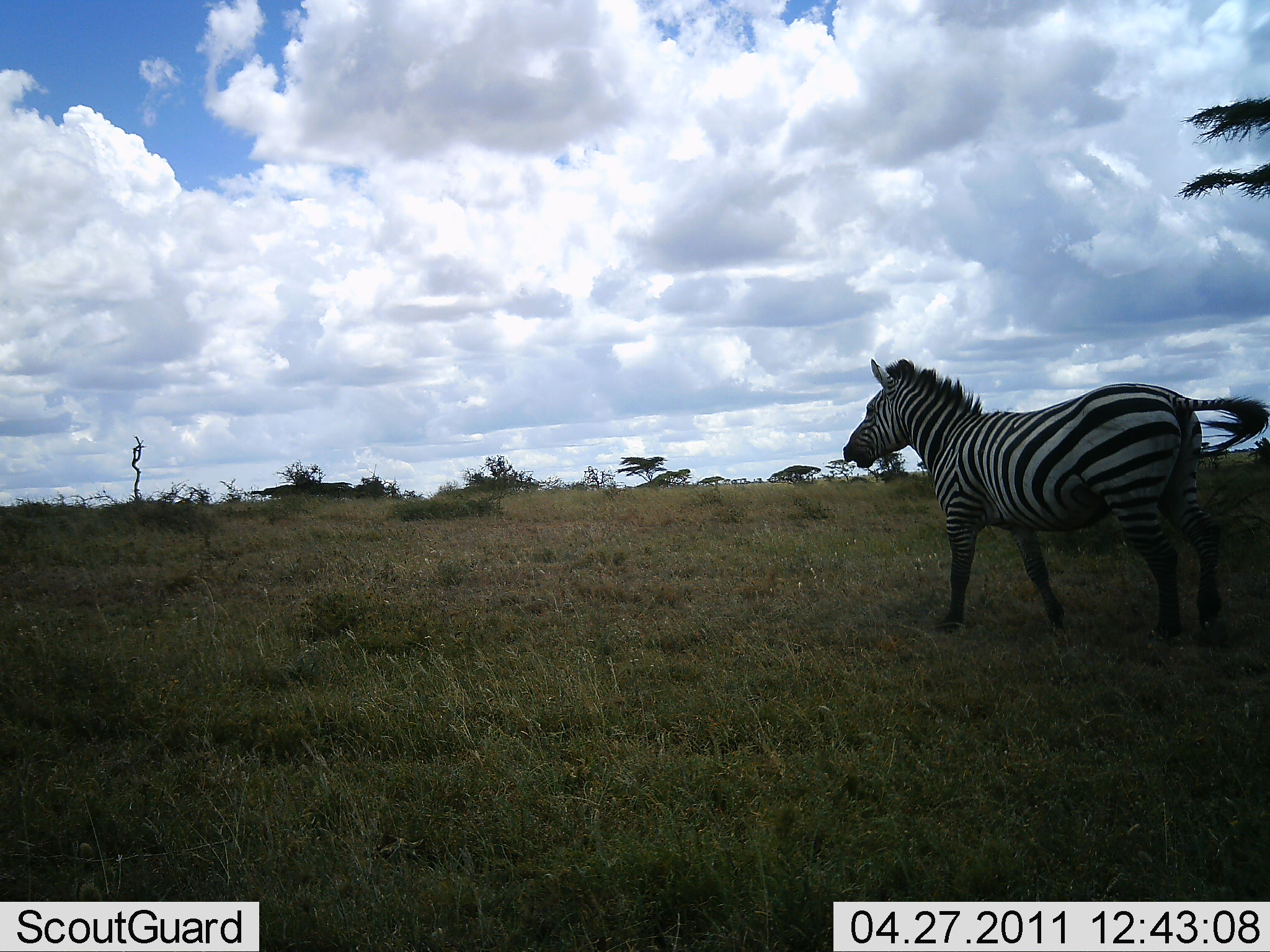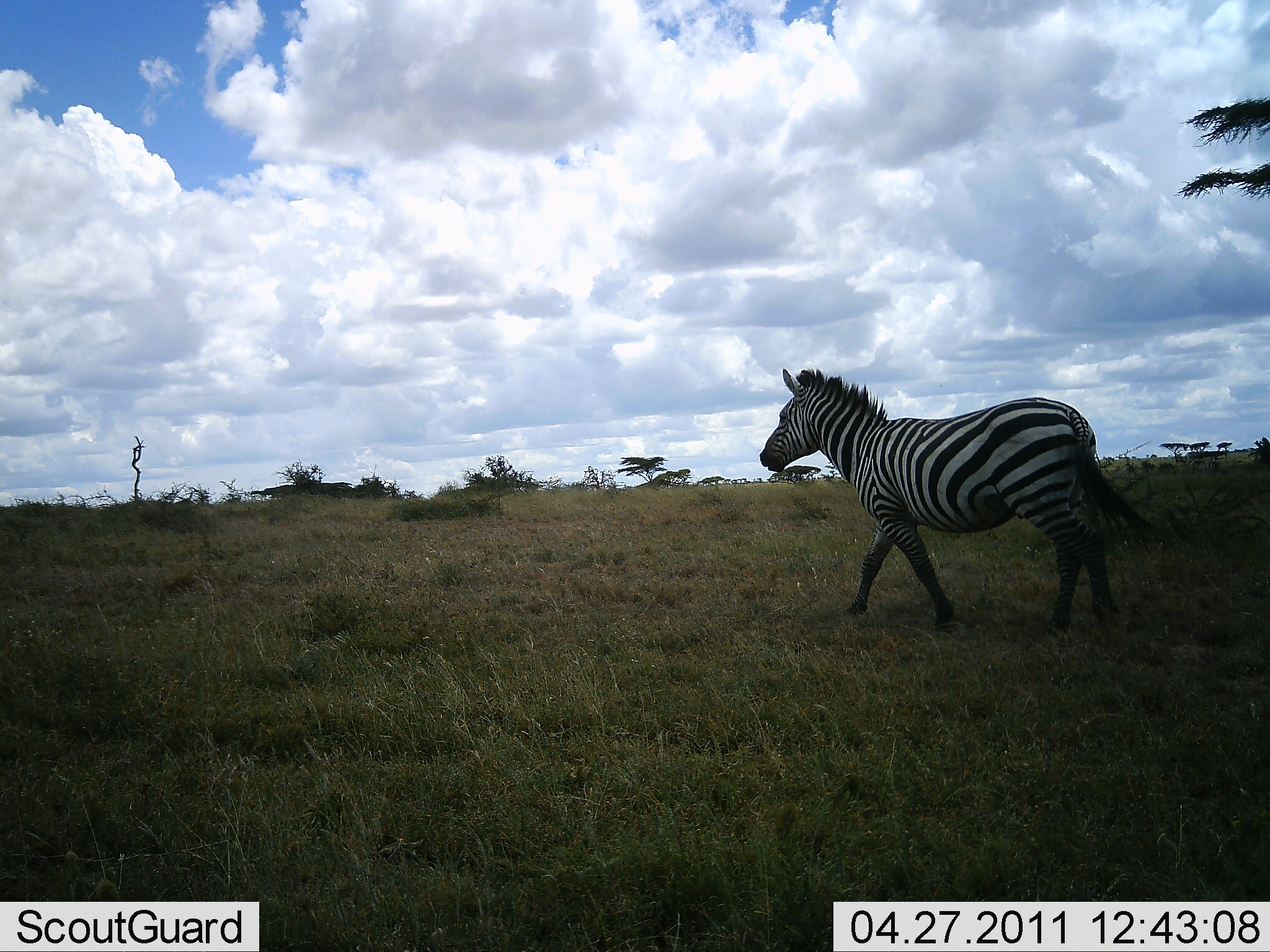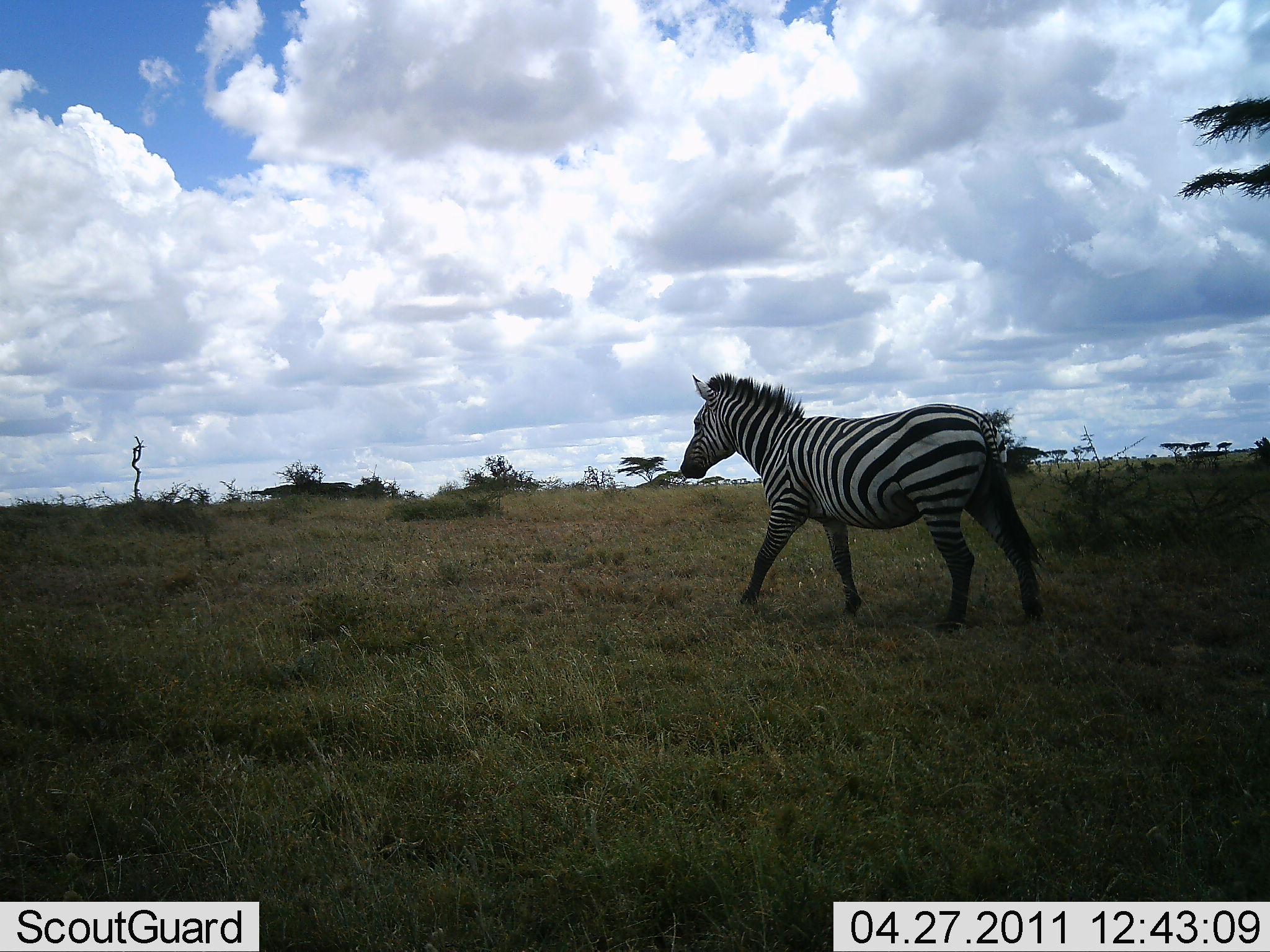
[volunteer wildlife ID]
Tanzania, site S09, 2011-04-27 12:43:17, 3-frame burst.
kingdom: Animalia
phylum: Chordata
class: Mammalia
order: Perissodactyla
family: Equidae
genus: Equus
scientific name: Equus quagga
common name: plains zebra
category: zebra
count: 1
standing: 0%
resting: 0%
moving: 100%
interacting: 0%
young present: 0%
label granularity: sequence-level